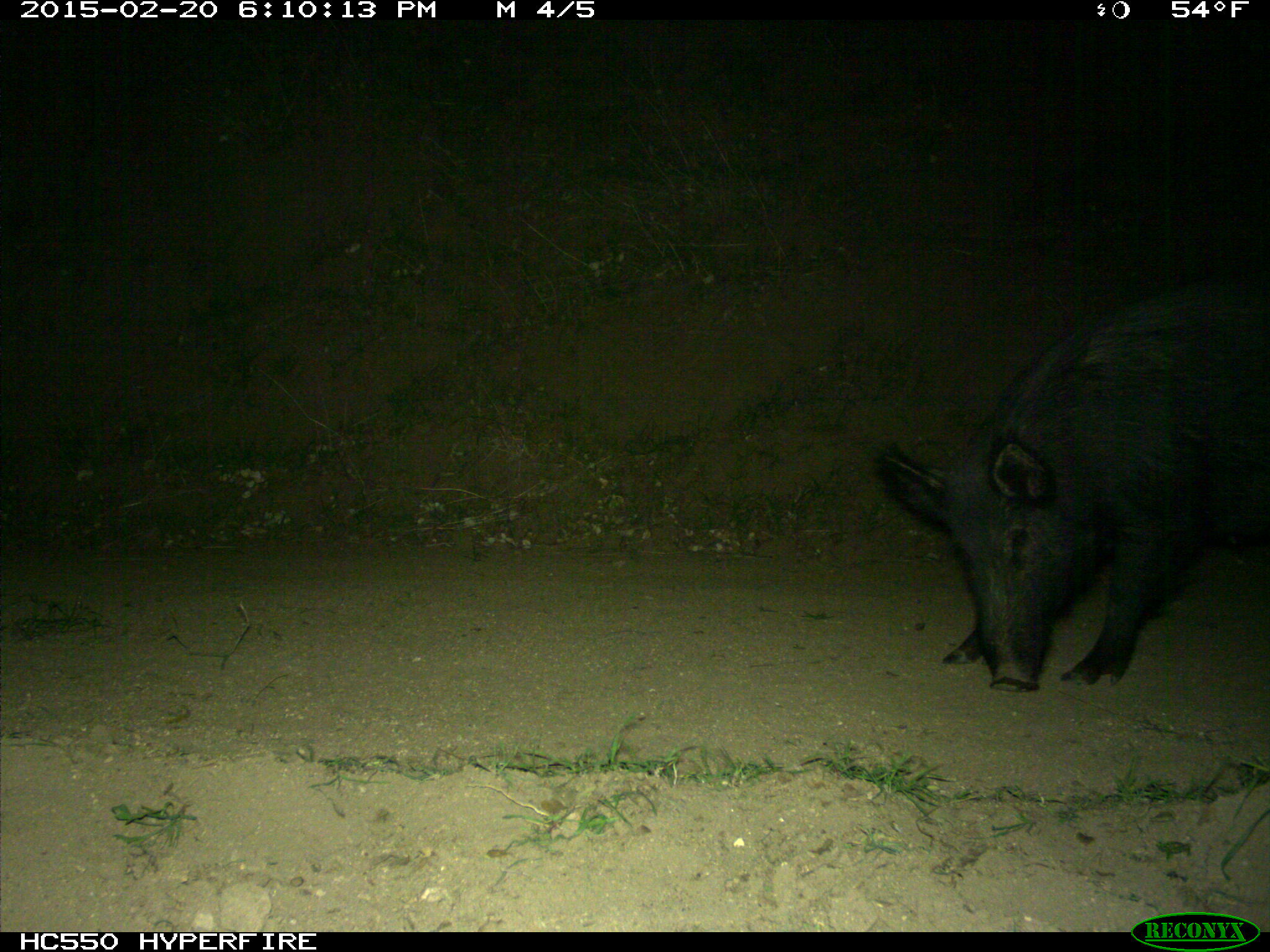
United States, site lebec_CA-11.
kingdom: Animalia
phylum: Chordata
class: Mammalia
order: Artiodactyla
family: Suidae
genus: Sus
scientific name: Sus scrofa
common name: wild boar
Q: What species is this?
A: Sus scrofa (wild boar).